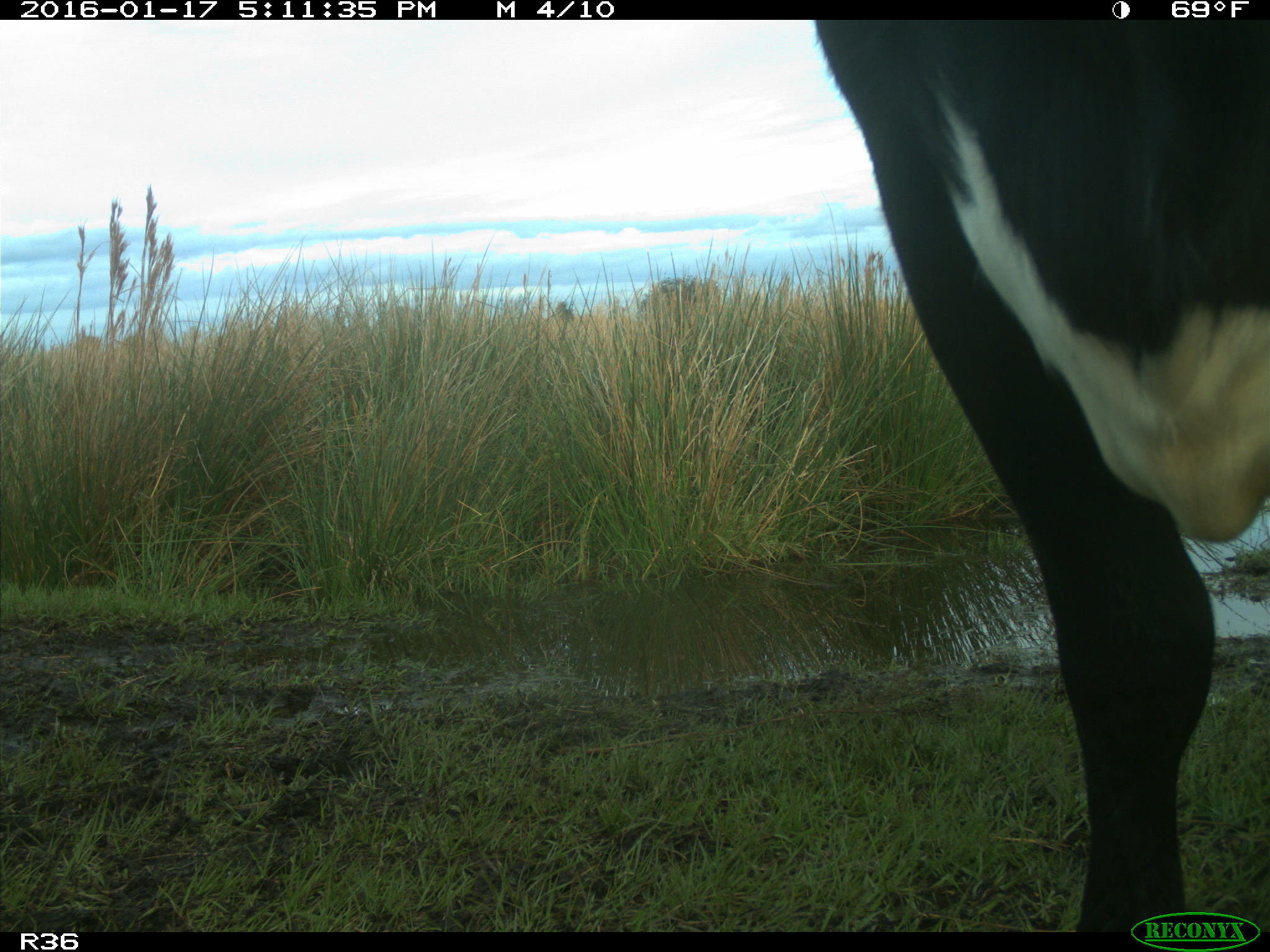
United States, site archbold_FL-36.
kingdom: Animalia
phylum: Chordata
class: Mammalia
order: Artiodactyla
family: Bovidae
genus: Bos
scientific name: Bos taurus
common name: domestic cow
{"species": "Bos taurus (domestic cow)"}